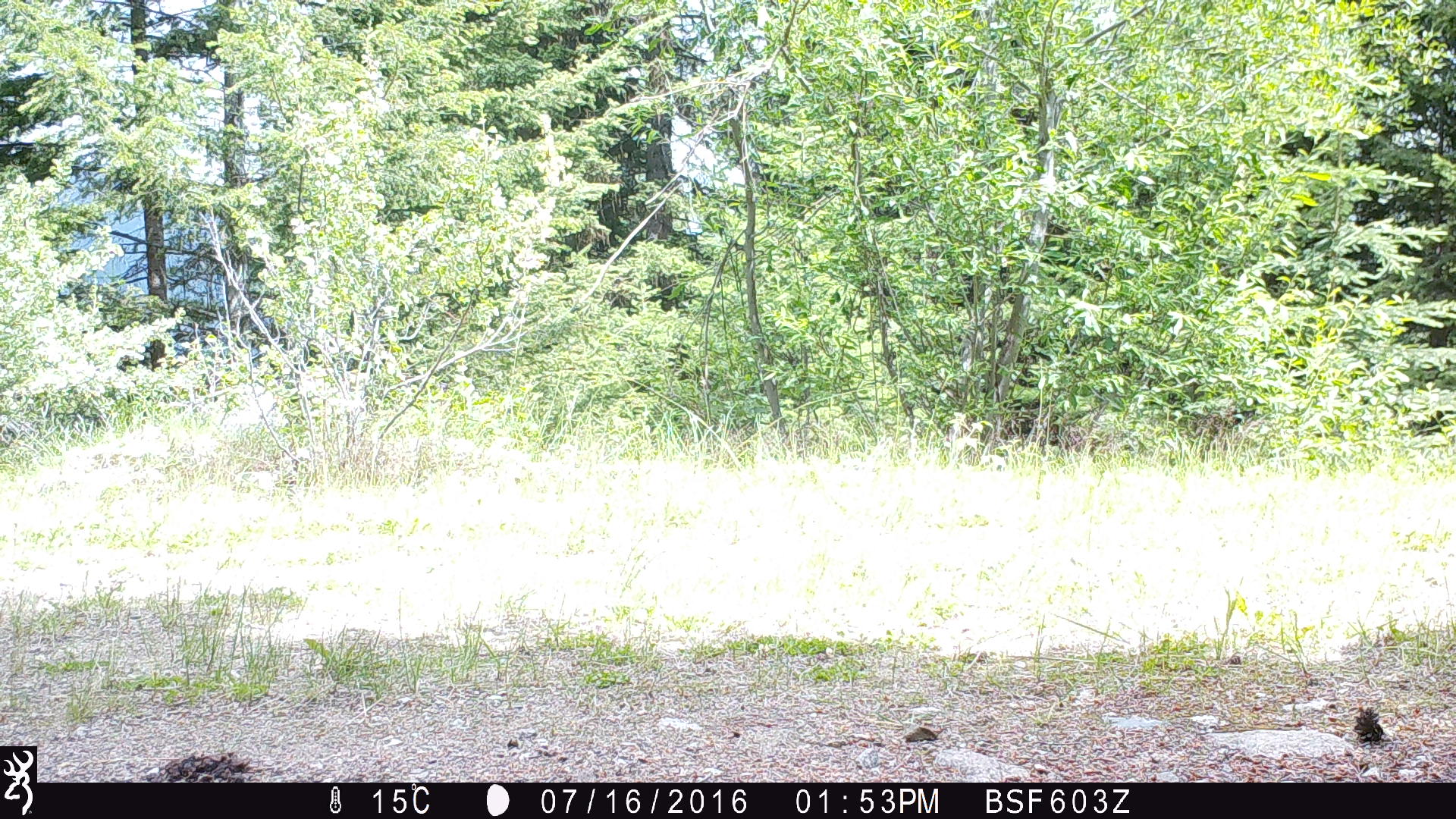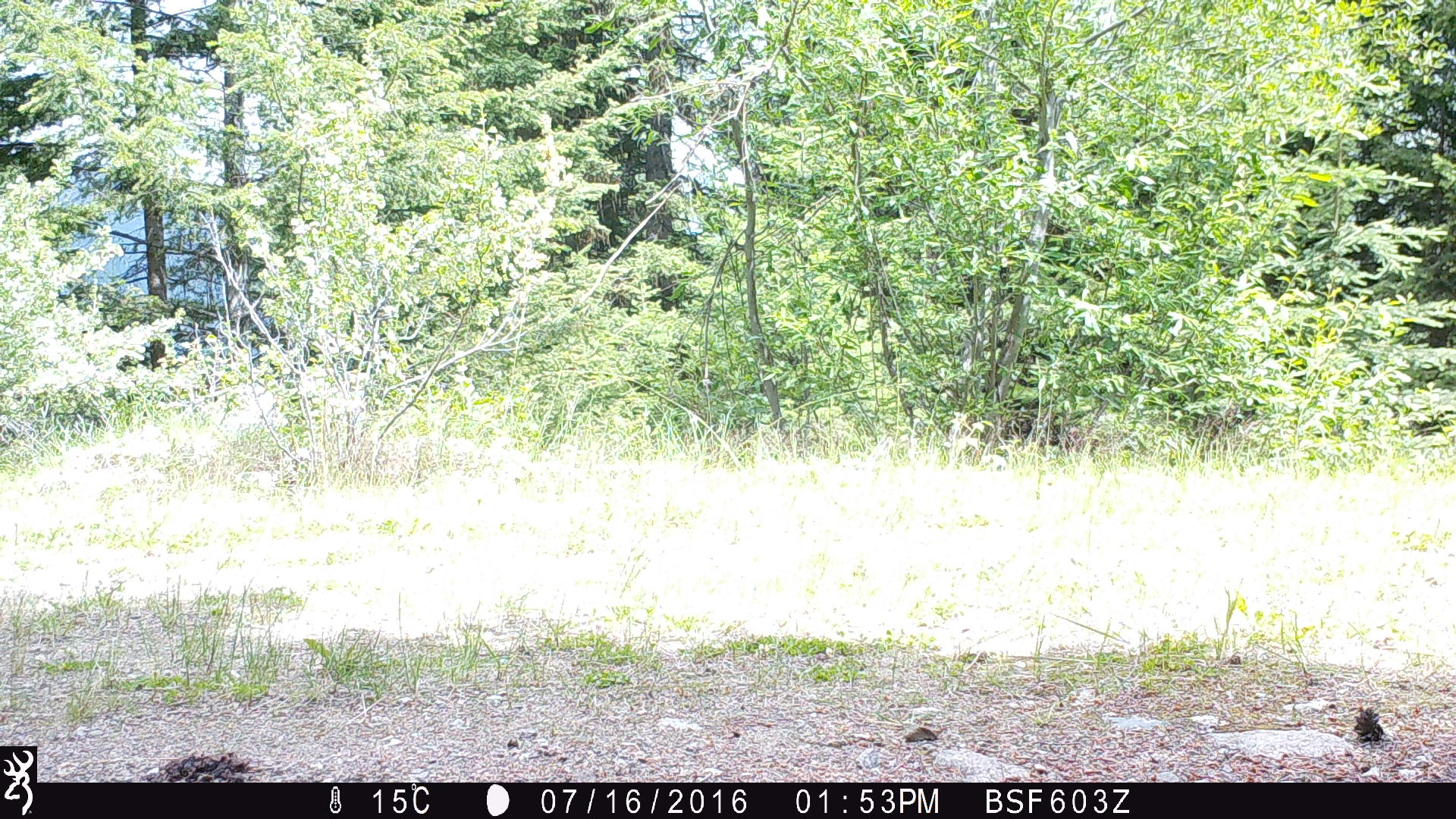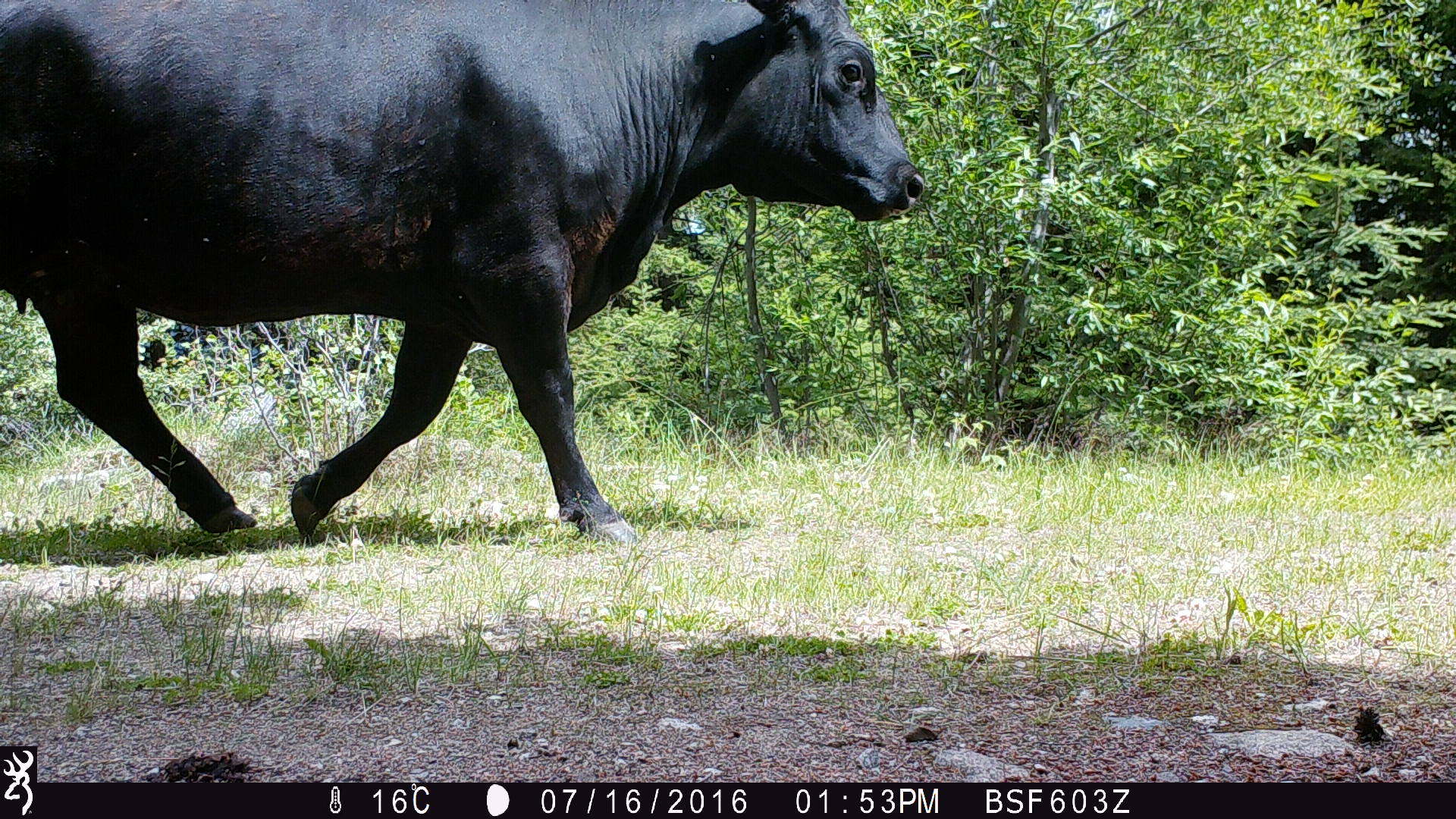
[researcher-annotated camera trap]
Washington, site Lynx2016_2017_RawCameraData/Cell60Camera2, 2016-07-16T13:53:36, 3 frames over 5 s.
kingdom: Animalia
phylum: Chordata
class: Mammalia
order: Artiodactyla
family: Bovidae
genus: Bos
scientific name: Bos taurus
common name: domestic cattle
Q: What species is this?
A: Domestic cattle (Bos taurus).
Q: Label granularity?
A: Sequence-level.